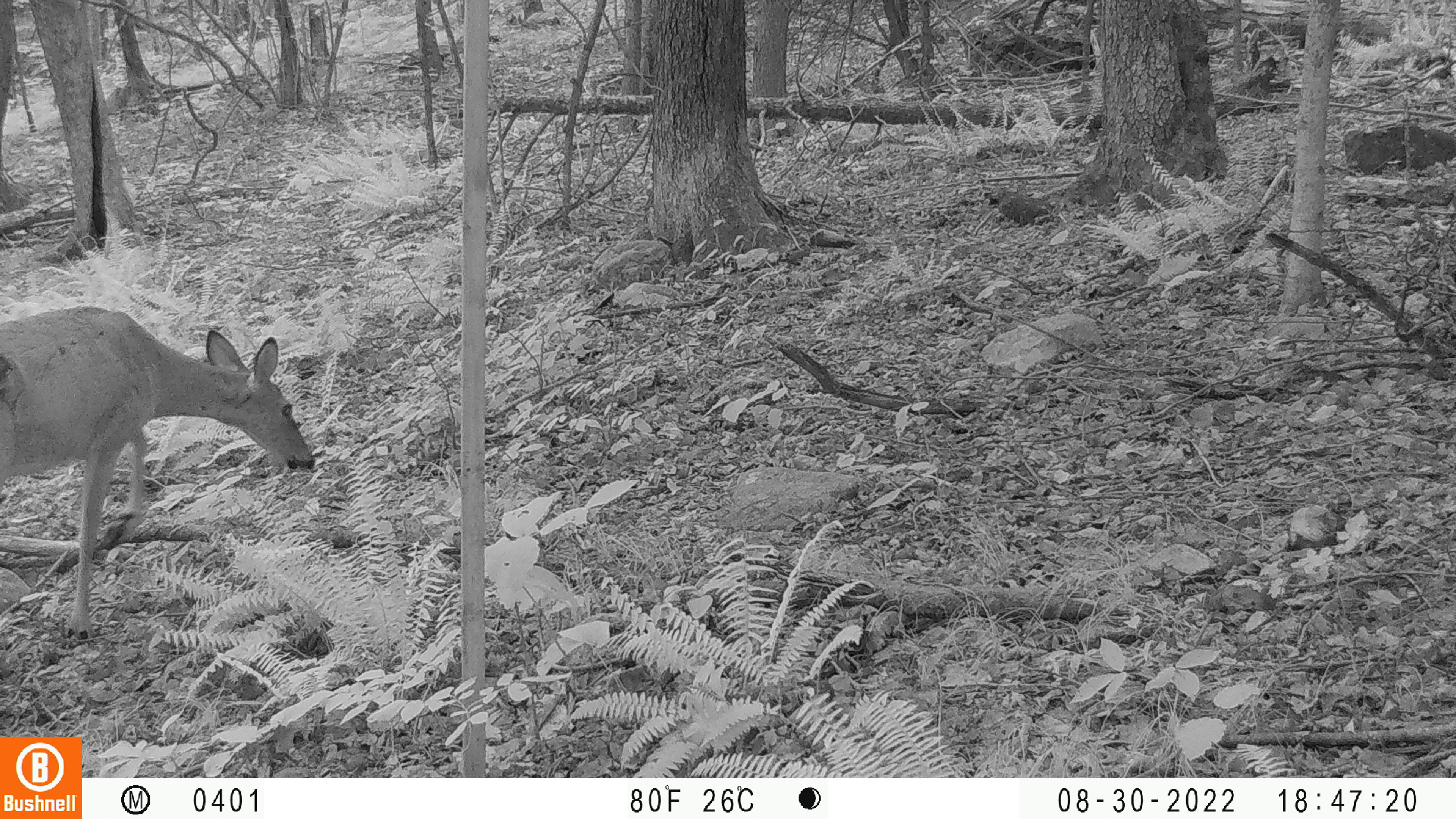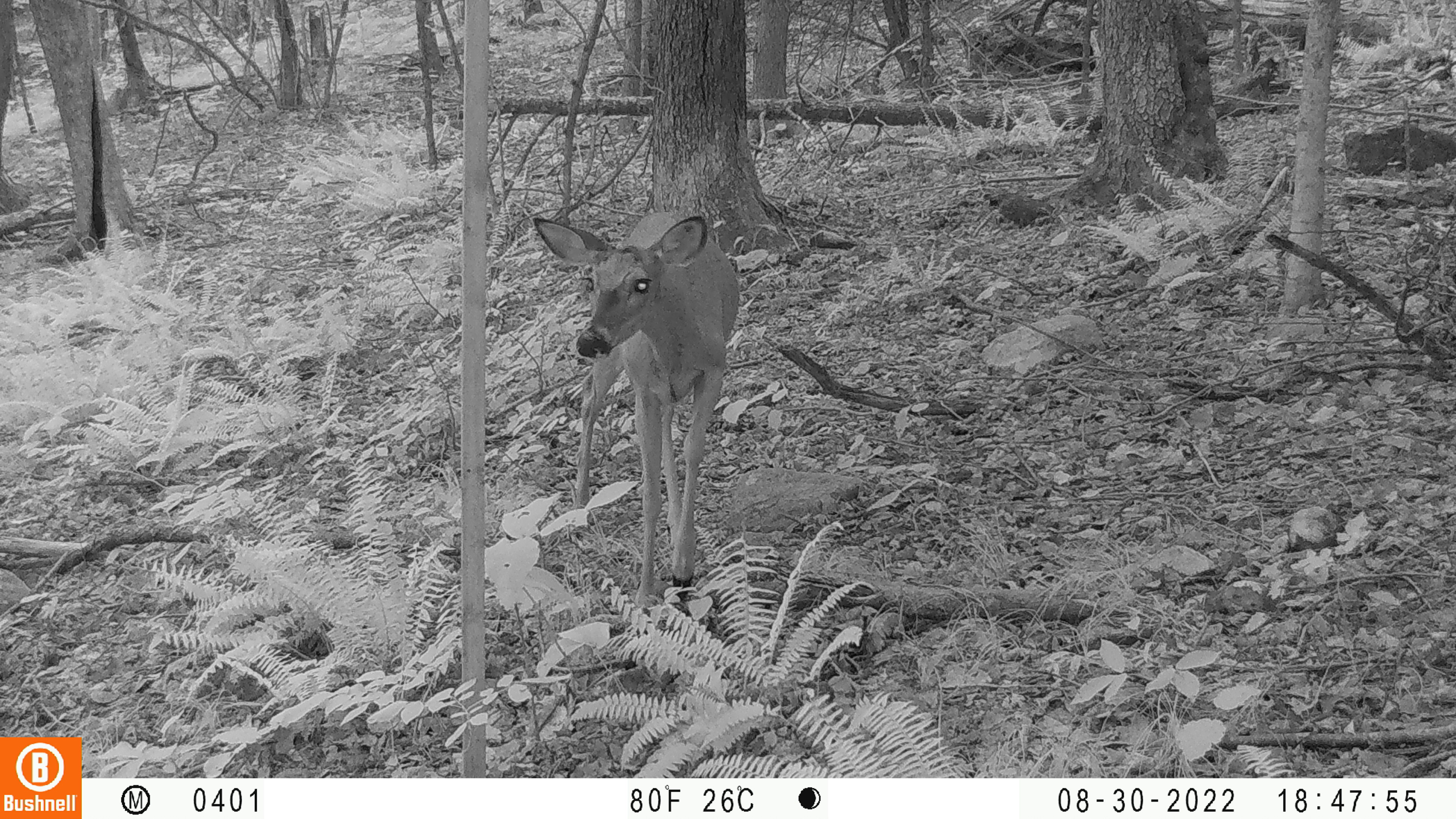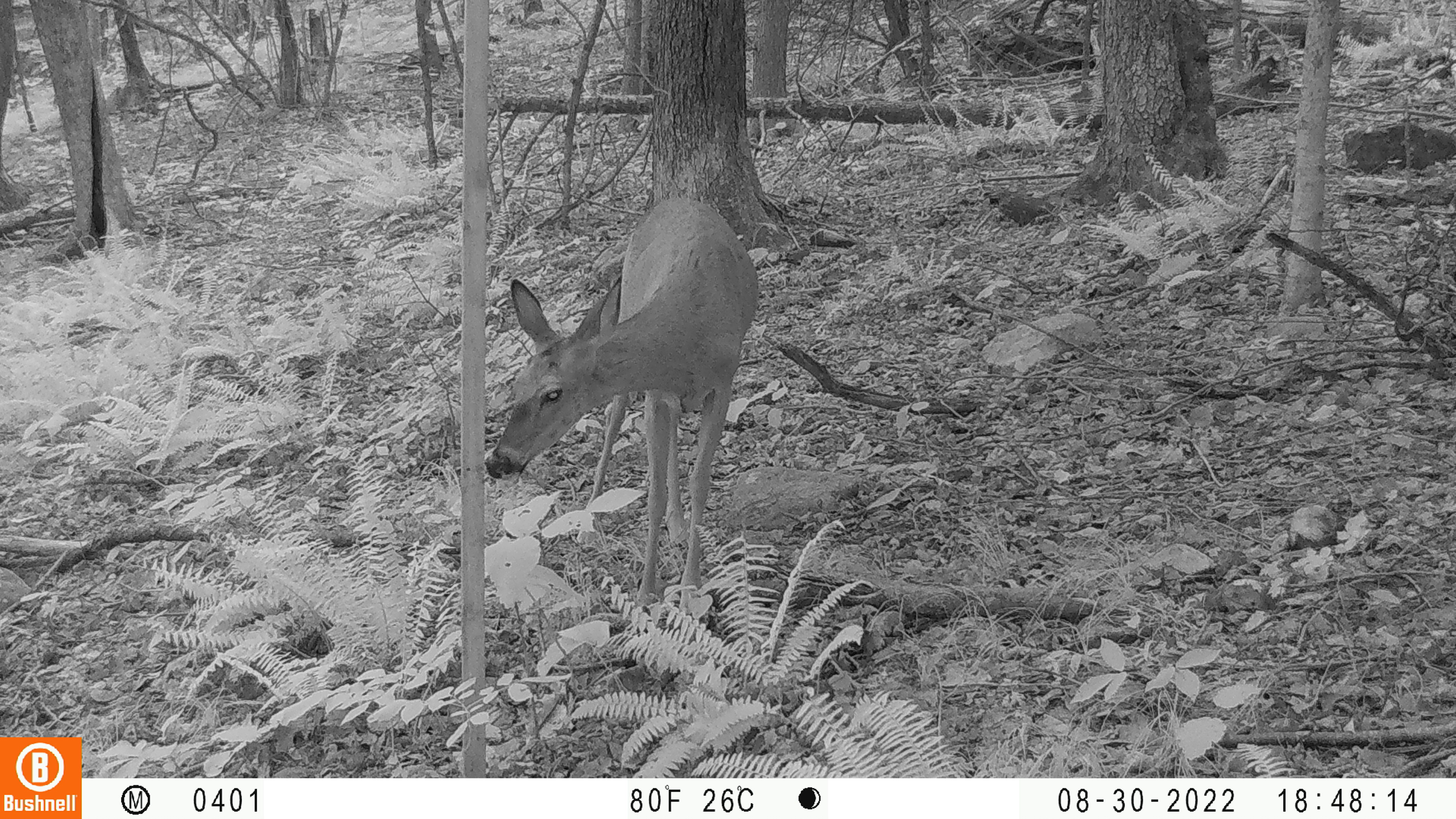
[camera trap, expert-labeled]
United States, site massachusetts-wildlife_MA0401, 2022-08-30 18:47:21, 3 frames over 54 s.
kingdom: Animalia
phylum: Chordata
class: Mammalia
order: Artiodactyla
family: Cervidae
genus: Odocoileus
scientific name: Odocoileus virginianus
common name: white-tailed deer